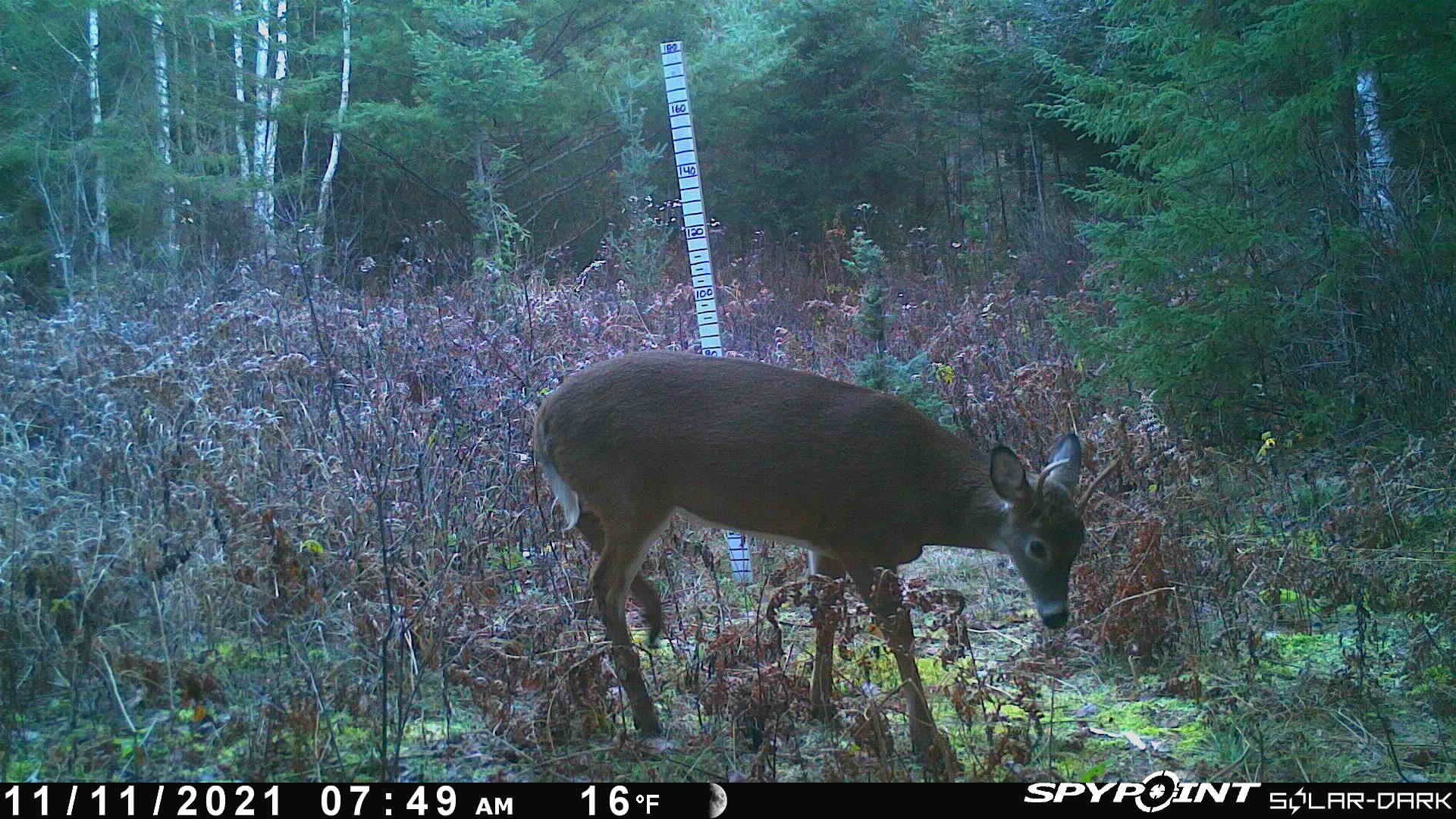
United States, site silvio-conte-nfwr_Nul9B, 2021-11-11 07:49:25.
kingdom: Animalia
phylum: Chordata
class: Mammalia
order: Artiodactyla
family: Cervidae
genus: Odocoileus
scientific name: Odocoileus virginianus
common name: white-tailed deer